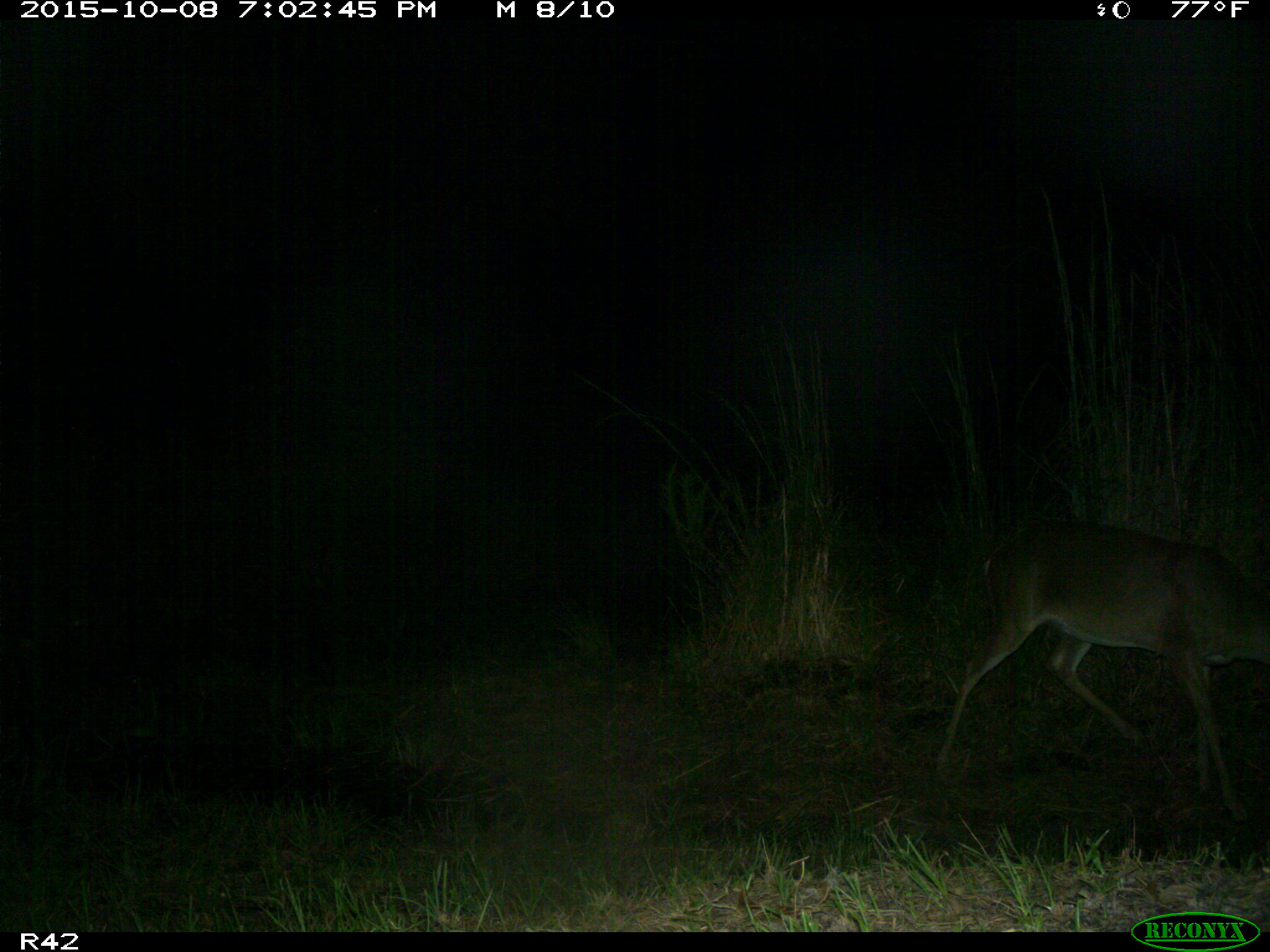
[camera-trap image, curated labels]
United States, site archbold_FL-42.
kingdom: Animalia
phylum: Chordata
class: Mammalia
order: Artiodactyla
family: Cervidae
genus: Odocoileus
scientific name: Odocoileus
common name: deer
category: unidentified deer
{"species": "unidentified deer (deer) (Odocoileus)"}